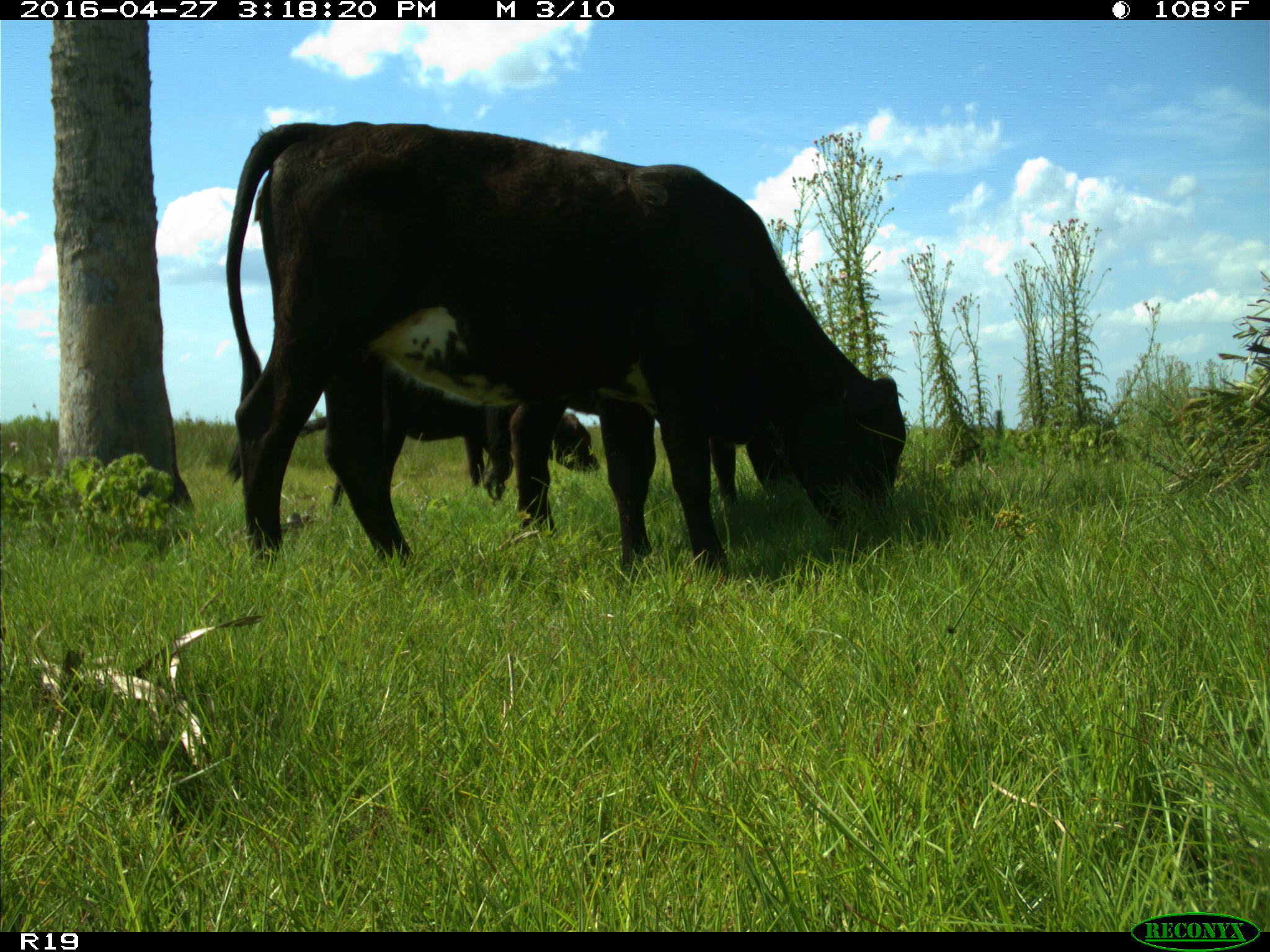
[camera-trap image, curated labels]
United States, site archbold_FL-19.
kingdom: Animalia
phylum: Chordata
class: Mammalia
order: Artiodactyla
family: Bovidae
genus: Bos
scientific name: Bos taurus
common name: domestic cow